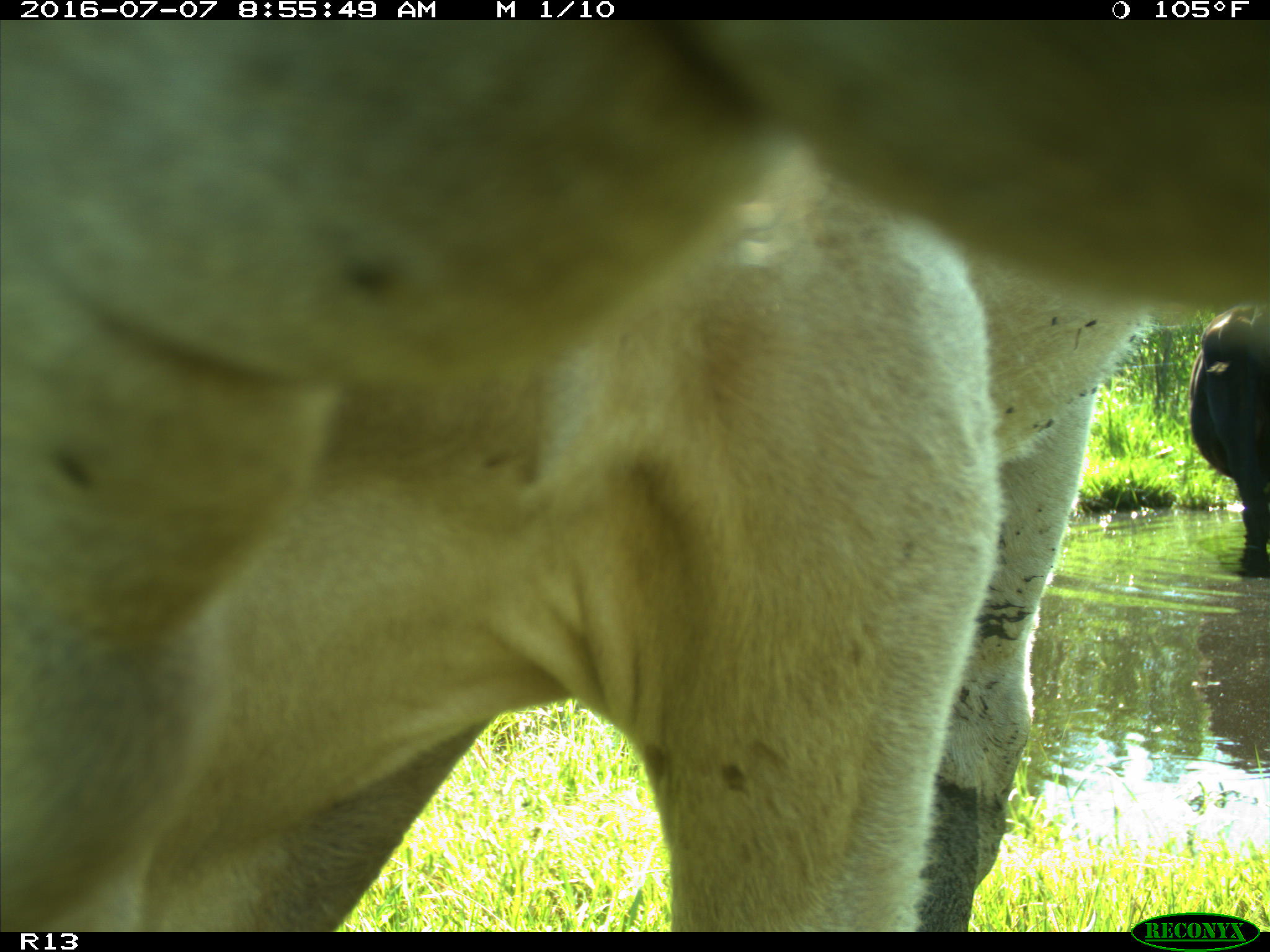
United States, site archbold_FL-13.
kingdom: Animalia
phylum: Chordata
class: Mammalia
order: Artiodactyla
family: Bovidae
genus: Bos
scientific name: Bos taurus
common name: domestic cow